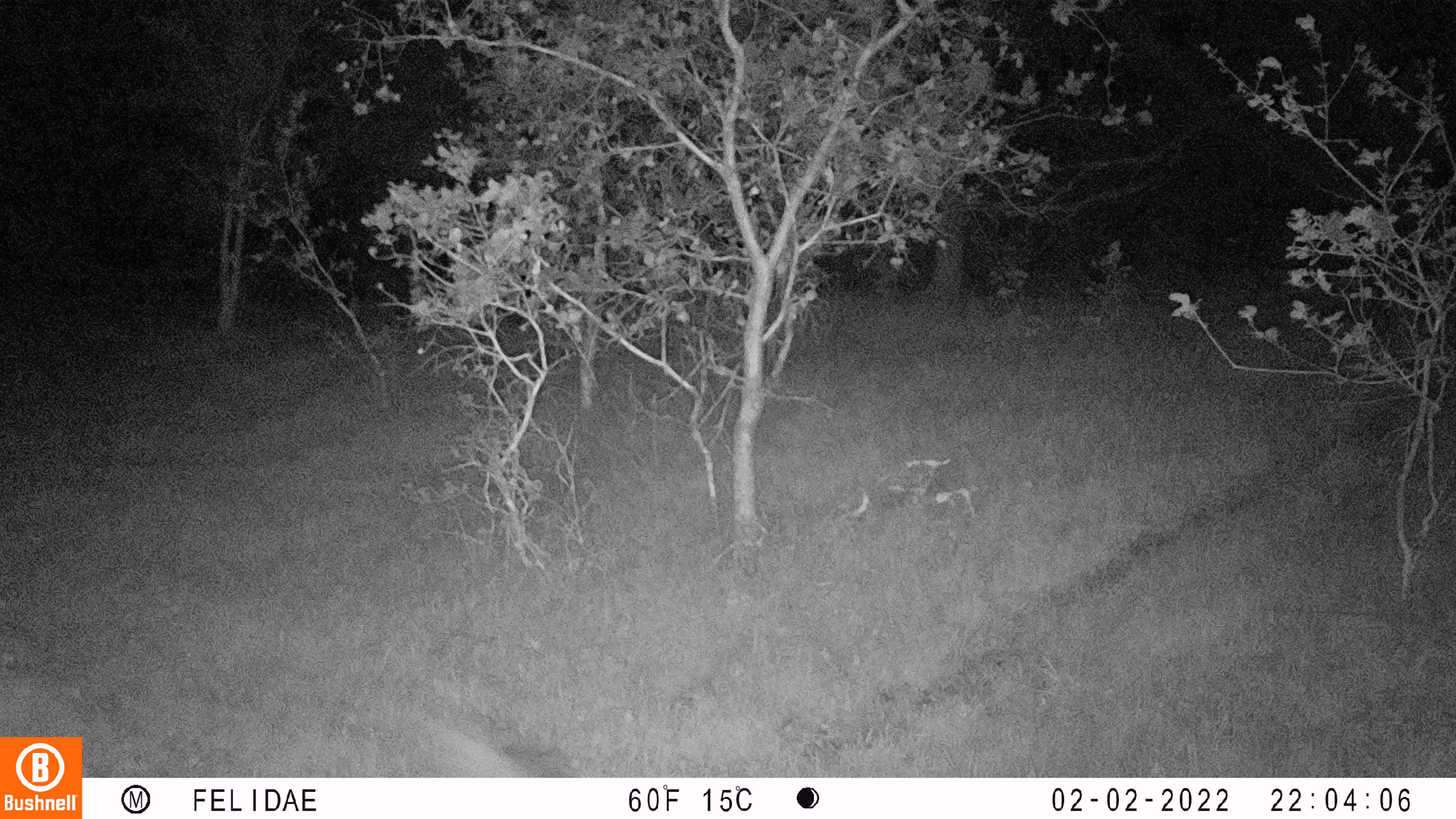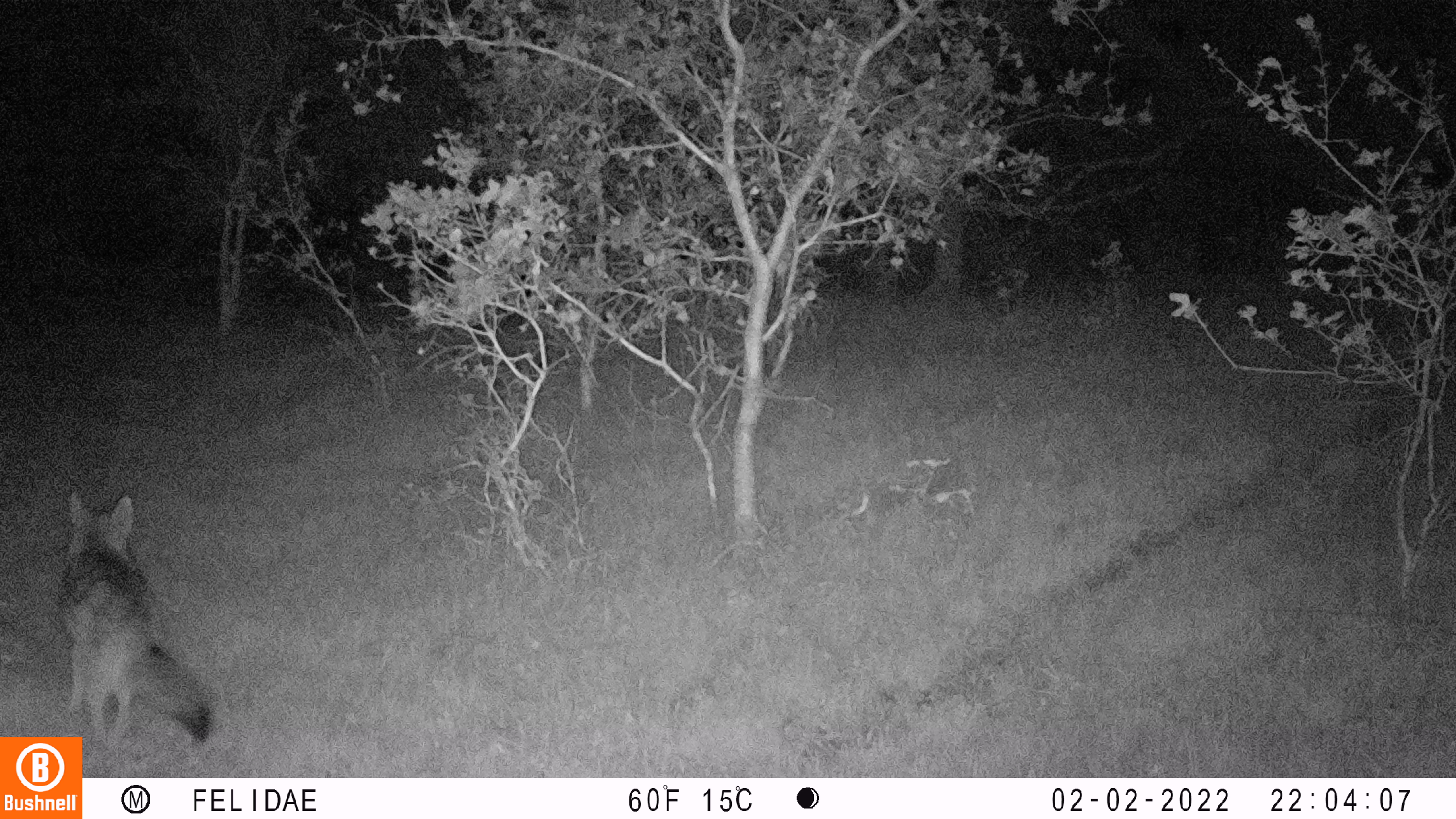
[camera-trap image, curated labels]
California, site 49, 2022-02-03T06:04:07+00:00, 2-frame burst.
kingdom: Animalia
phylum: Chordata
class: Mammalia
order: Carnivora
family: Canidae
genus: Urocyon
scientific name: Urocyon cinereoargenteus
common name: gray fox